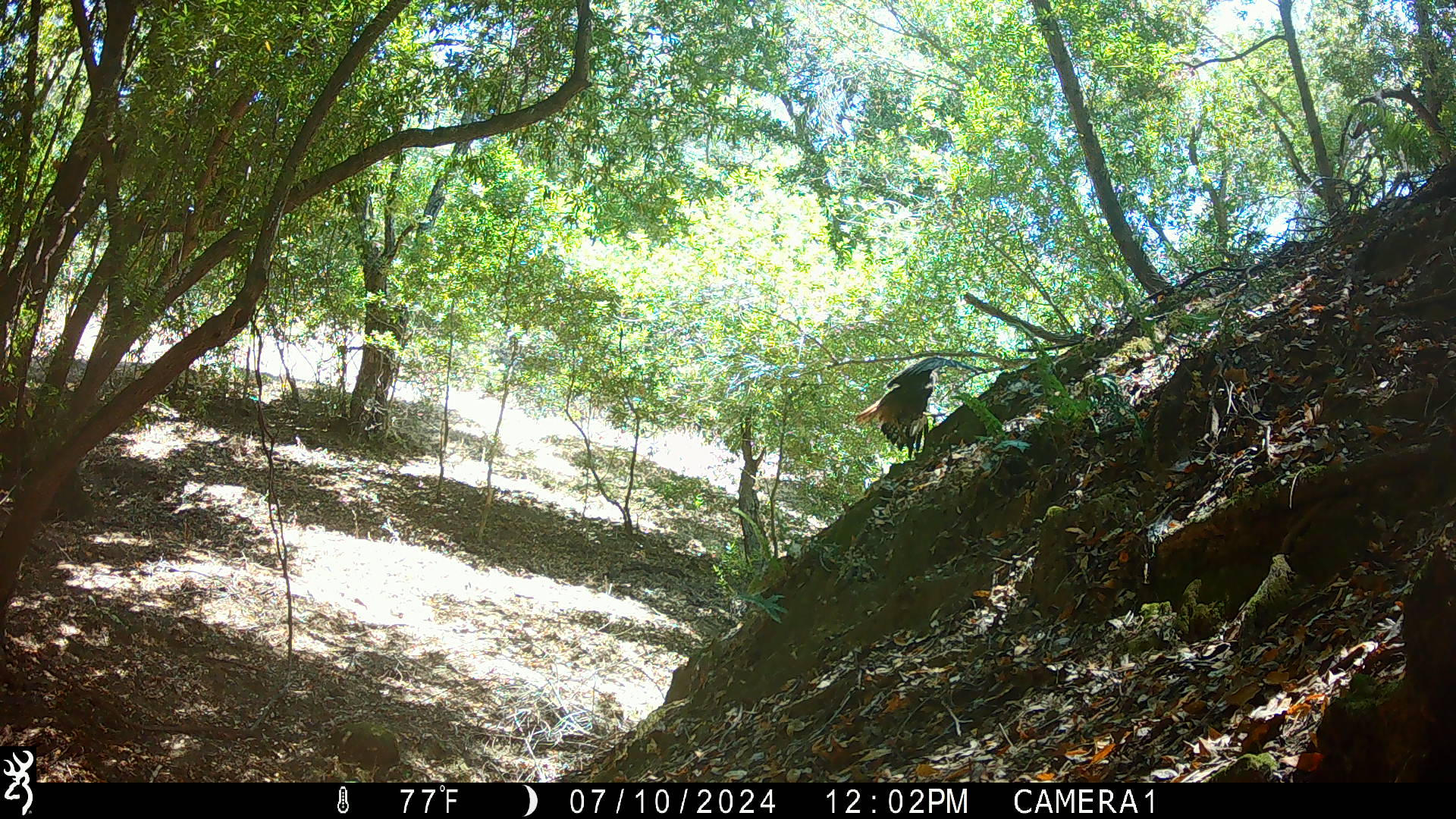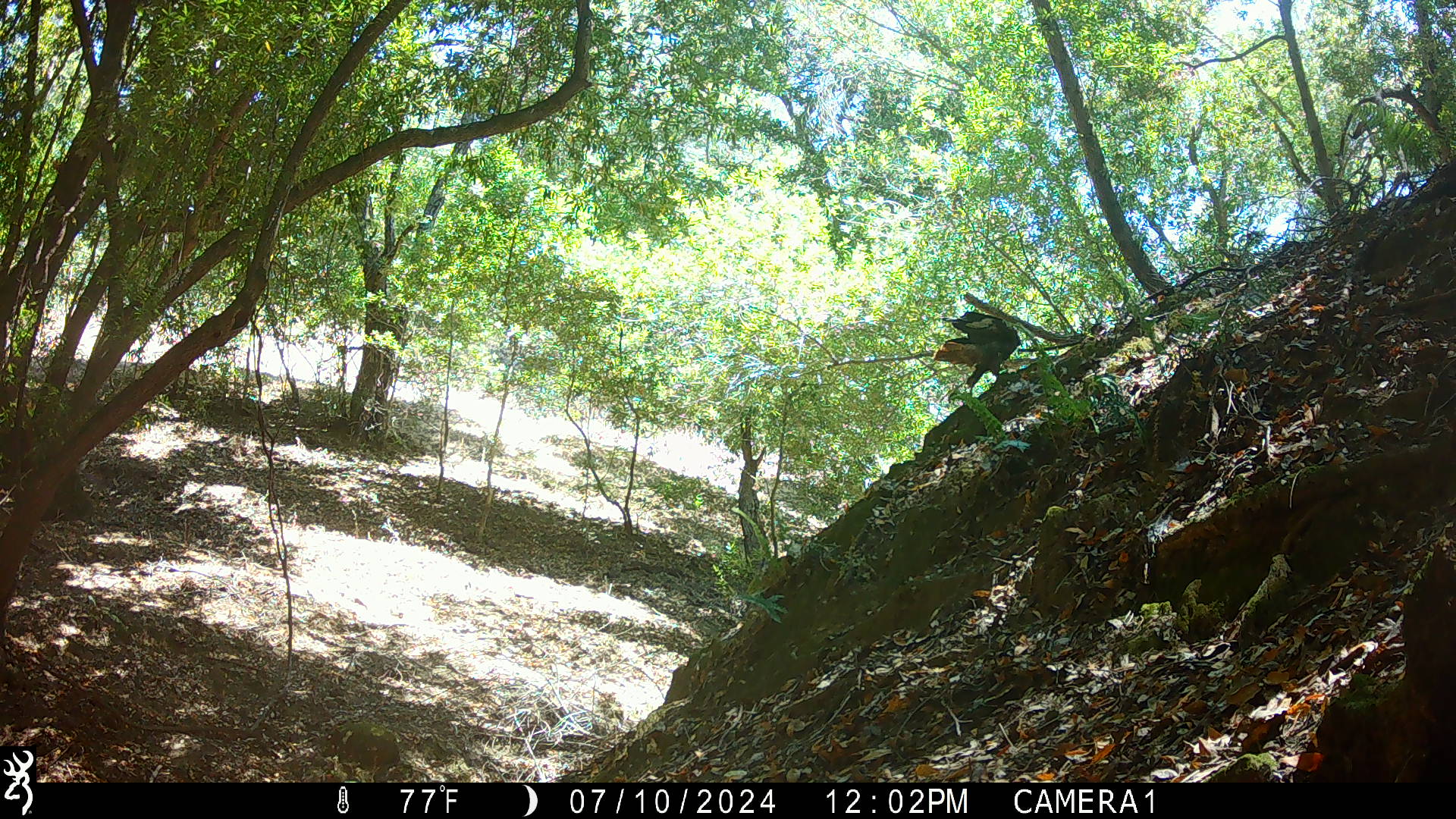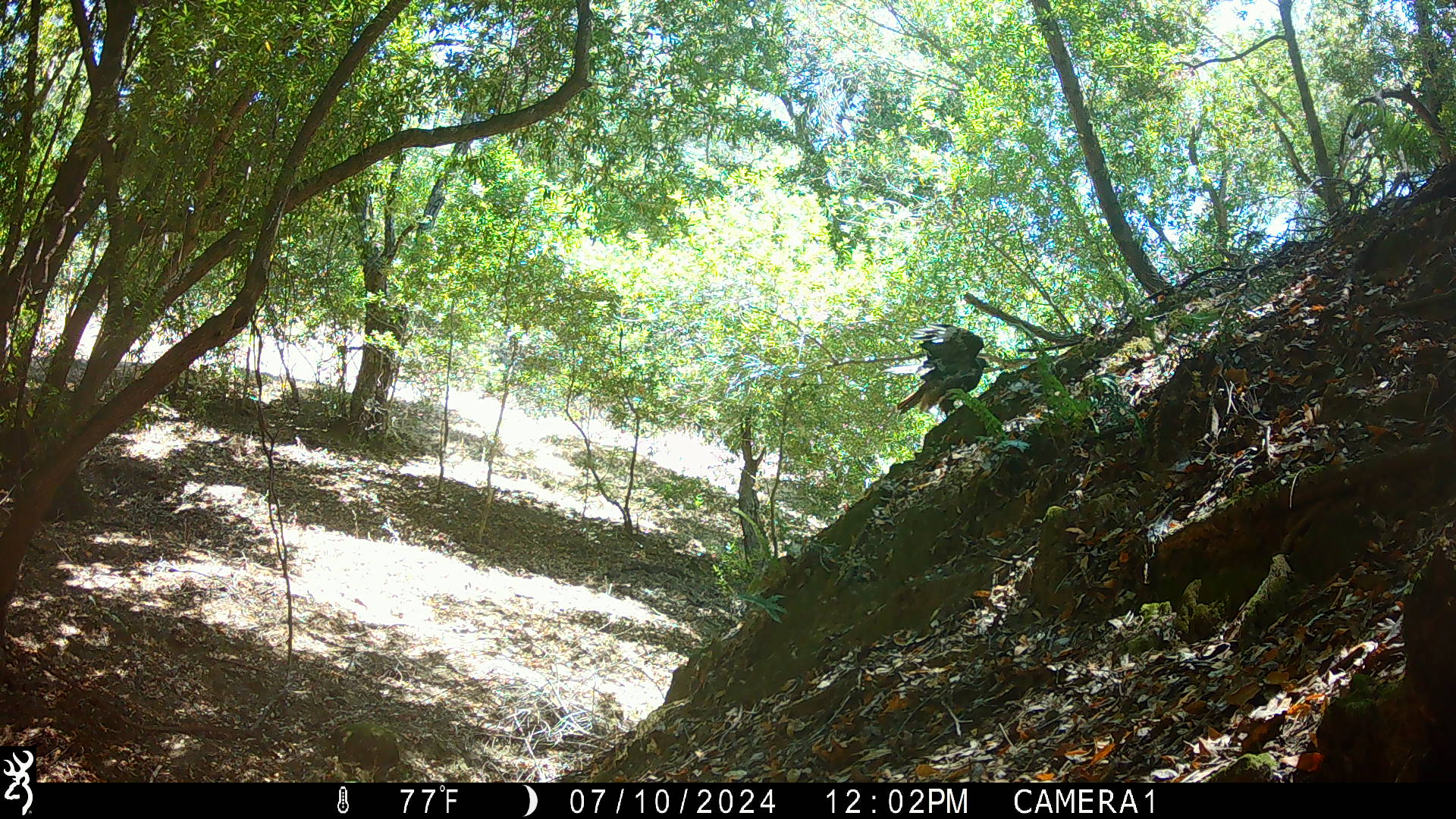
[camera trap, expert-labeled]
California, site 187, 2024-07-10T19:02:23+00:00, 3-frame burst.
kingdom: Animalia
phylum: Chordata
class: Aves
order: Accipitriformes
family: Accipitridae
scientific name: Accipitridae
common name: hawk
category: unknown hawk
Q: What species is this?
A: Unknown hawk (hawk) (Accipitridae).